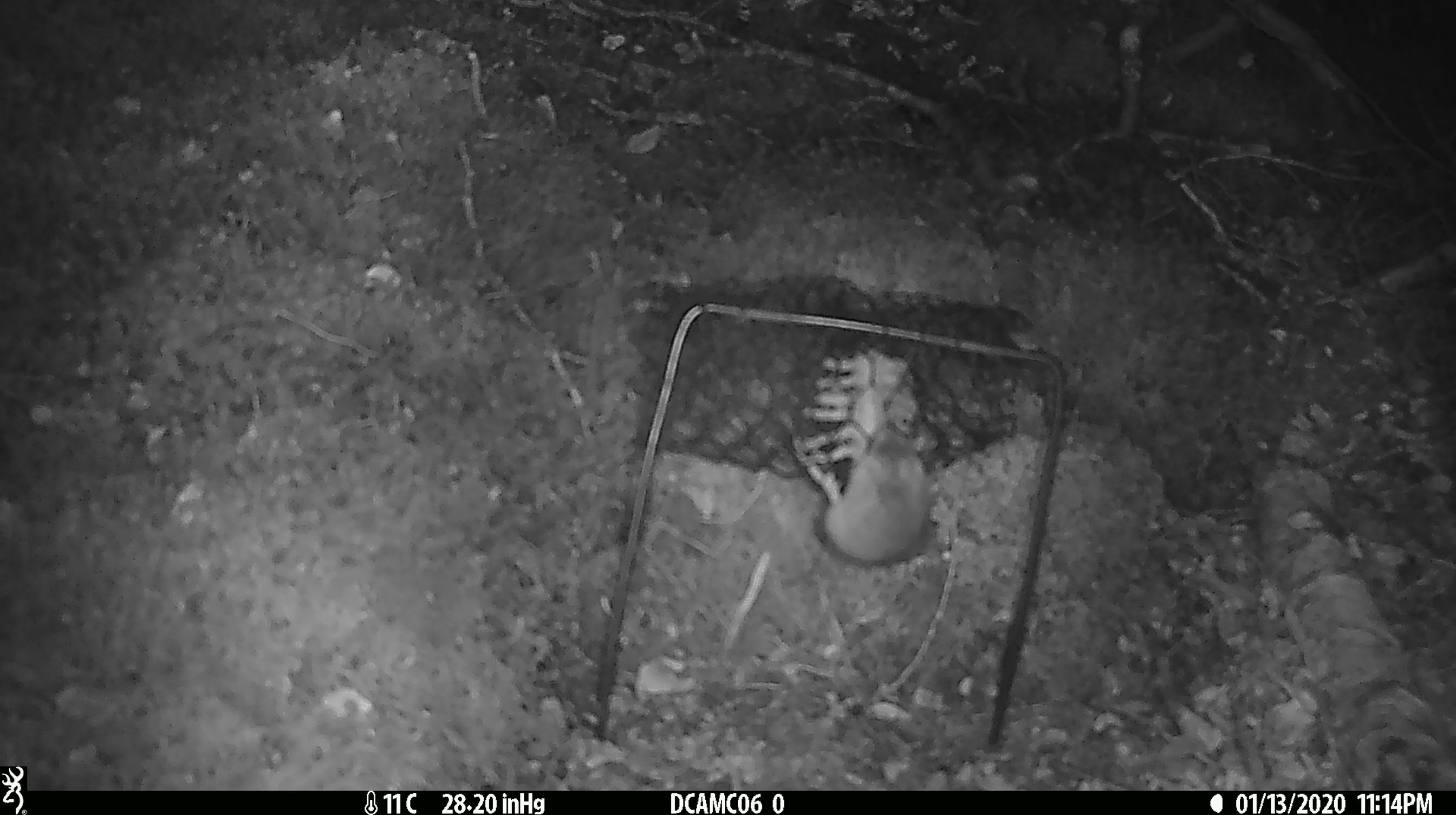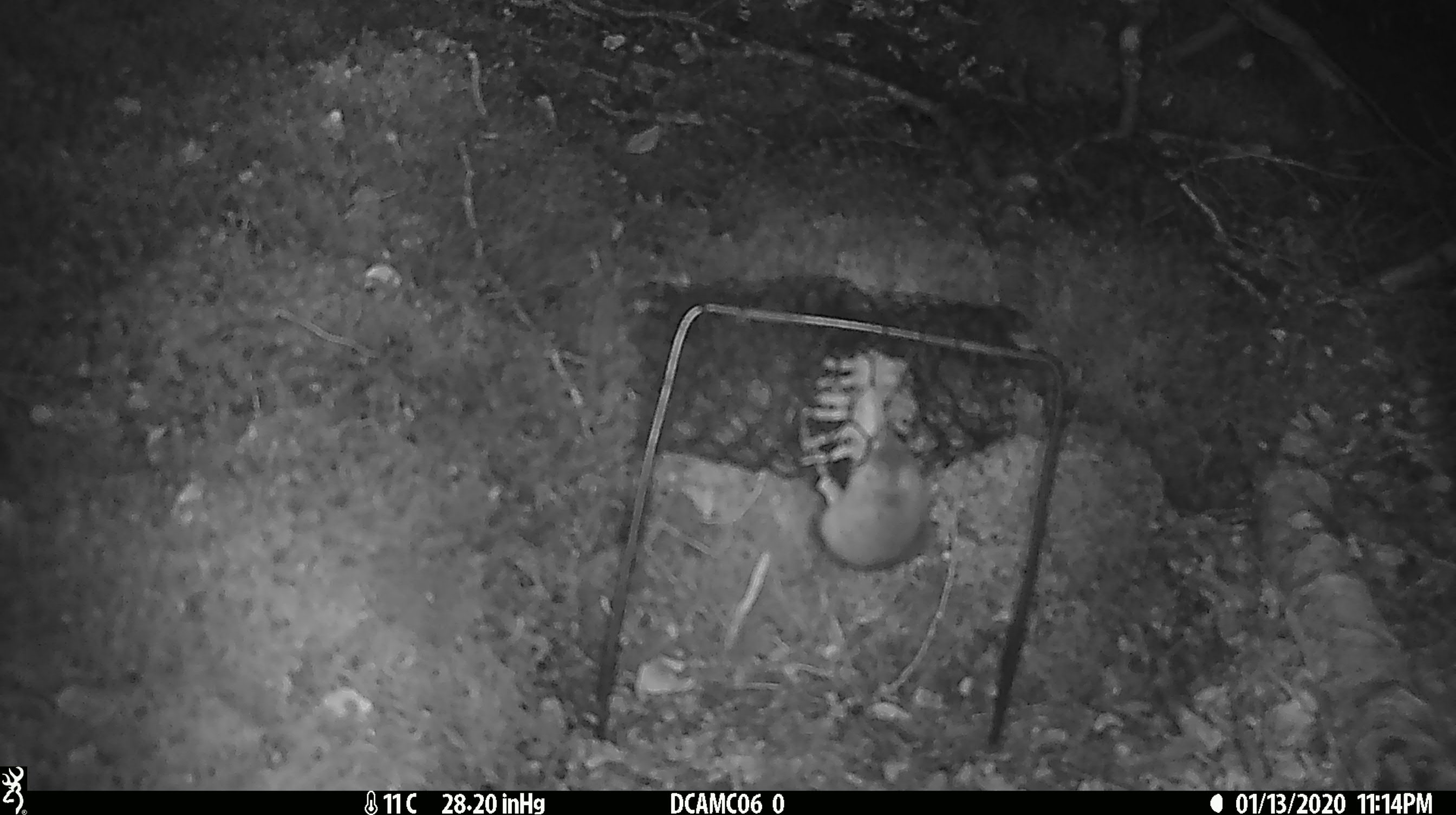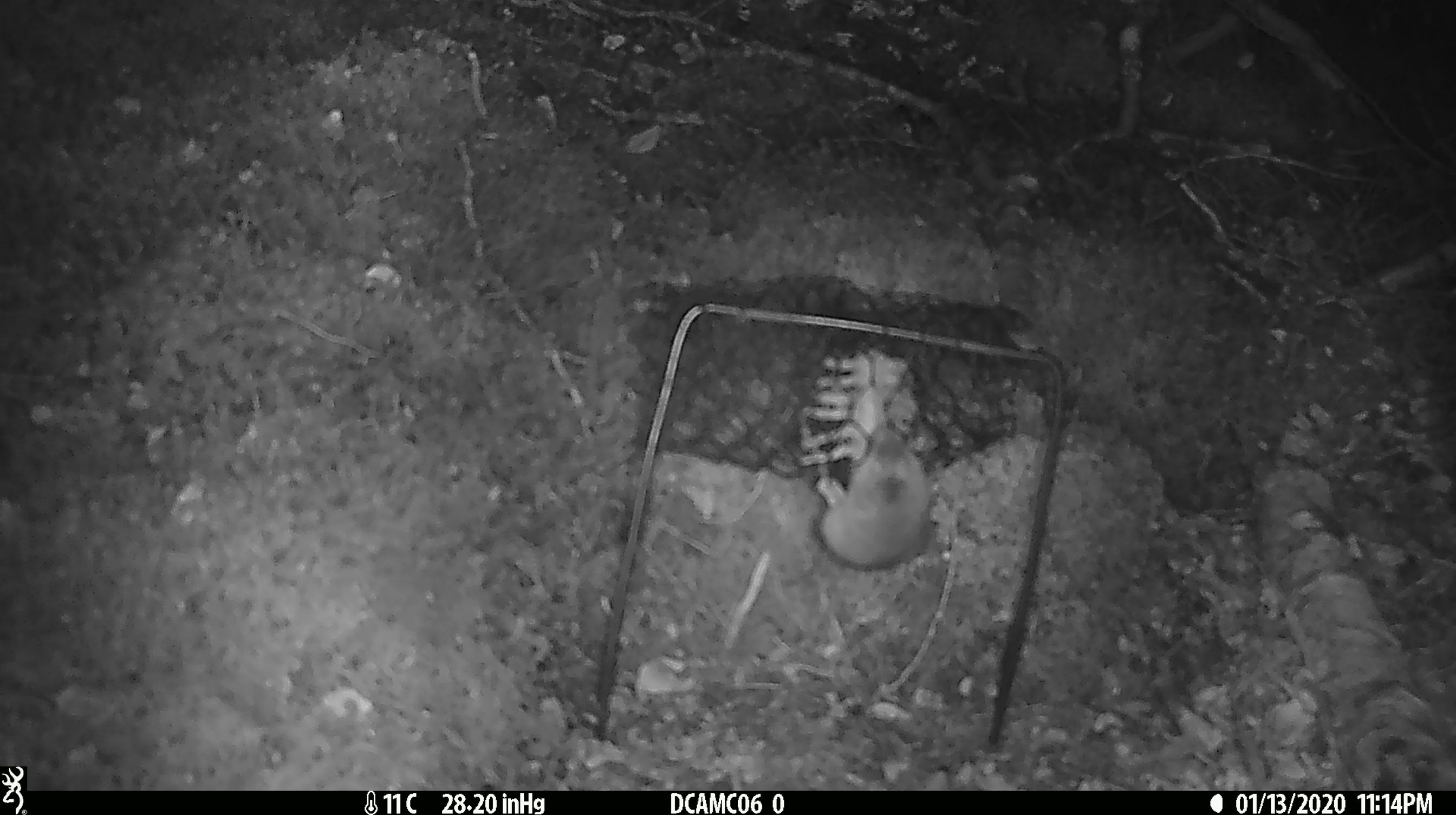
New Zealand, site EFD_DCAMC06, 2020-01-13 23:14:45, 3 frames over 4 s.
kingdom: Animalia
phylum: Chordata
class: Mammalia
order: Rodentia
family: Muridae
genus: Mus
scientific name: Mus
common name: mouse